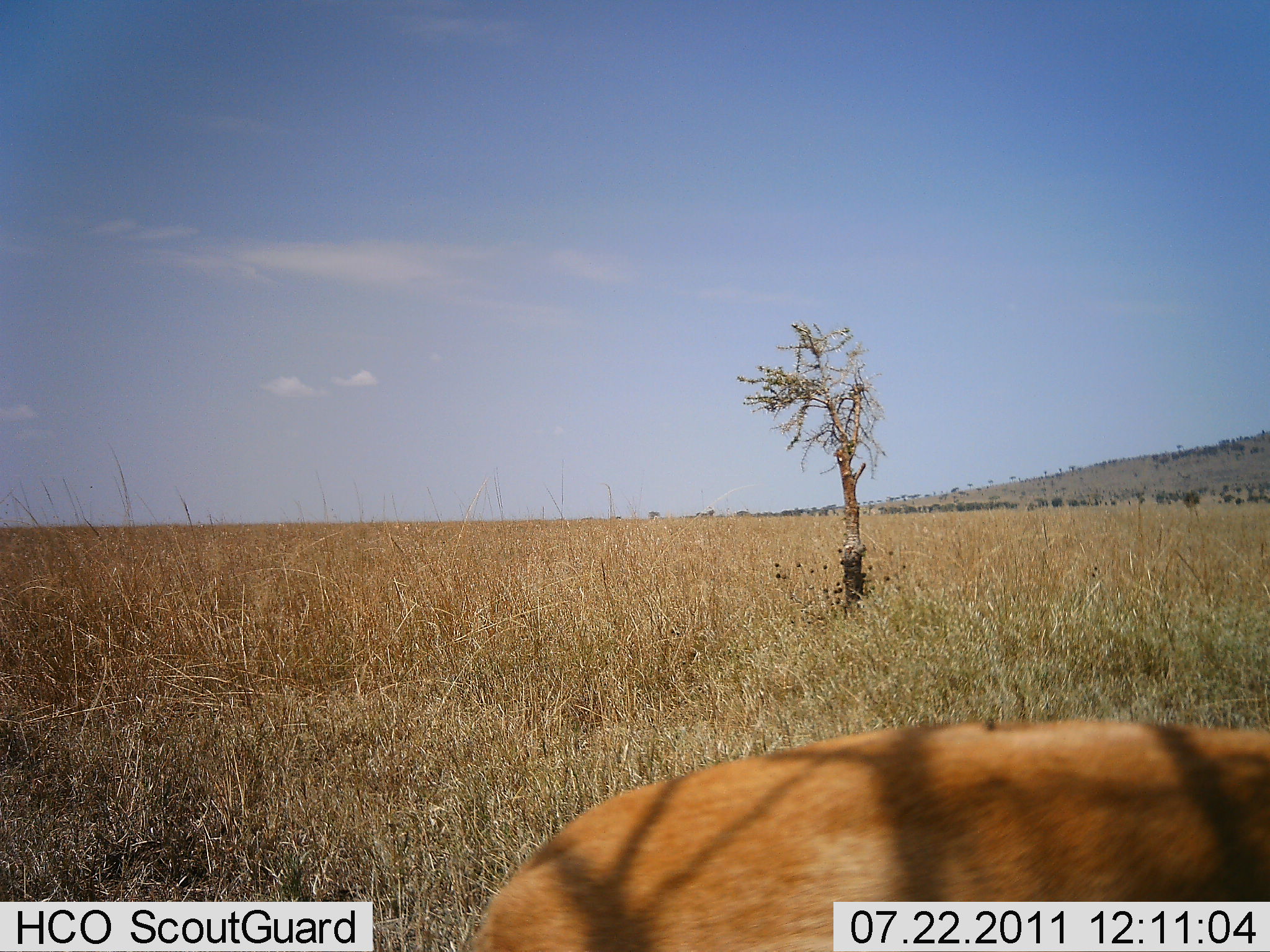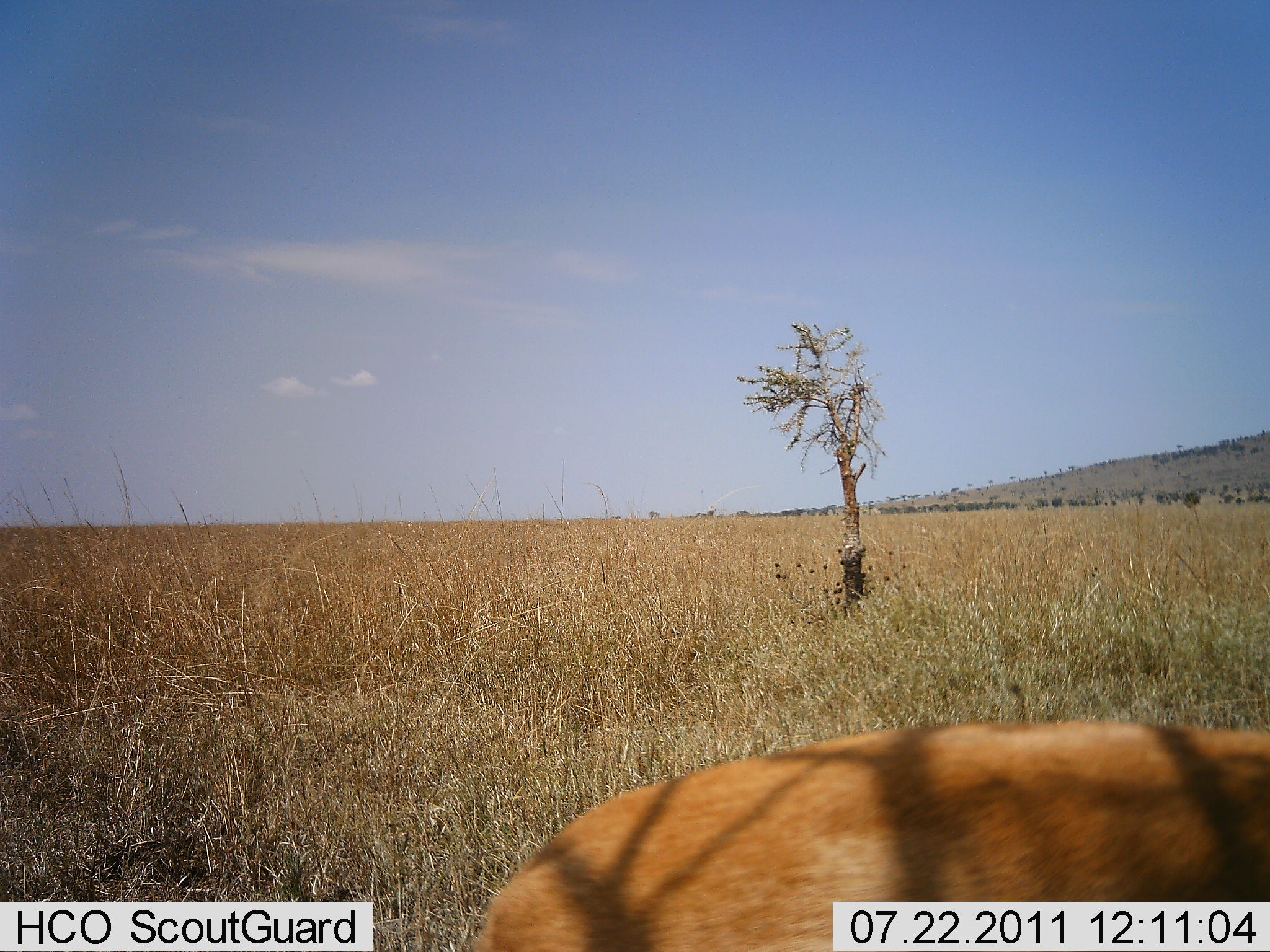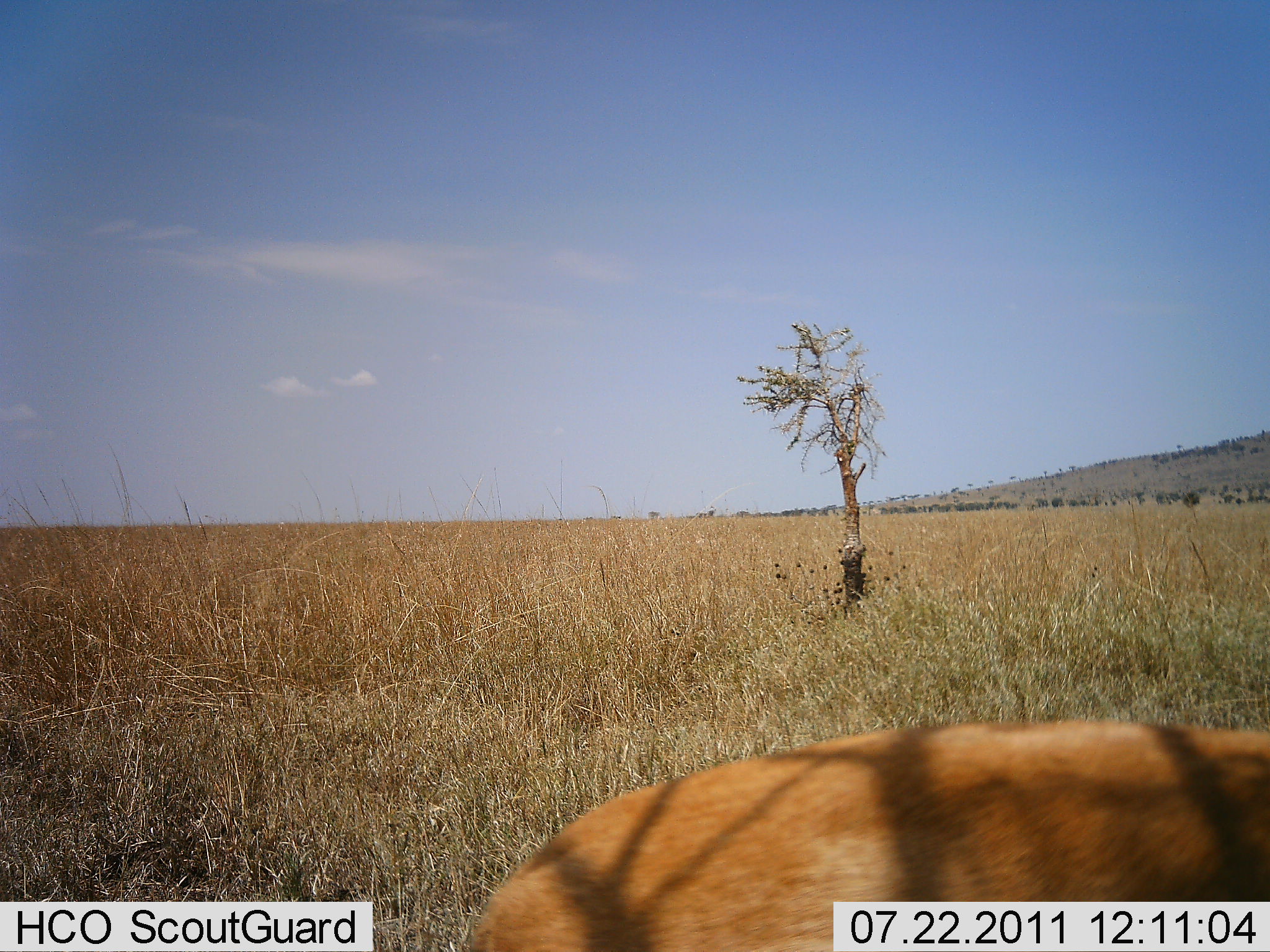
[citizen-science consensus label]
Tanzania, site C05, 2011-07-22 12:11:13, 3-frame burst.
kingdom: Animalia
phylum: Chordata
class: Mammalia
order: Artiodactyla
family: Bovidae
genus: Eudorcas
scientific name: Eudorcas thomsonii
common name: thomson's gazelle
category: gazellethomsons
Gazellethomsons (thomson's gazelle) (Eudorcas thomsonii), count 1. Behavior (volunteer vote fractions): standing 25%, resting 50%, moving 0%, interacting 0%. Young present (vote fraction): 0%. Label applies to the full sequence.